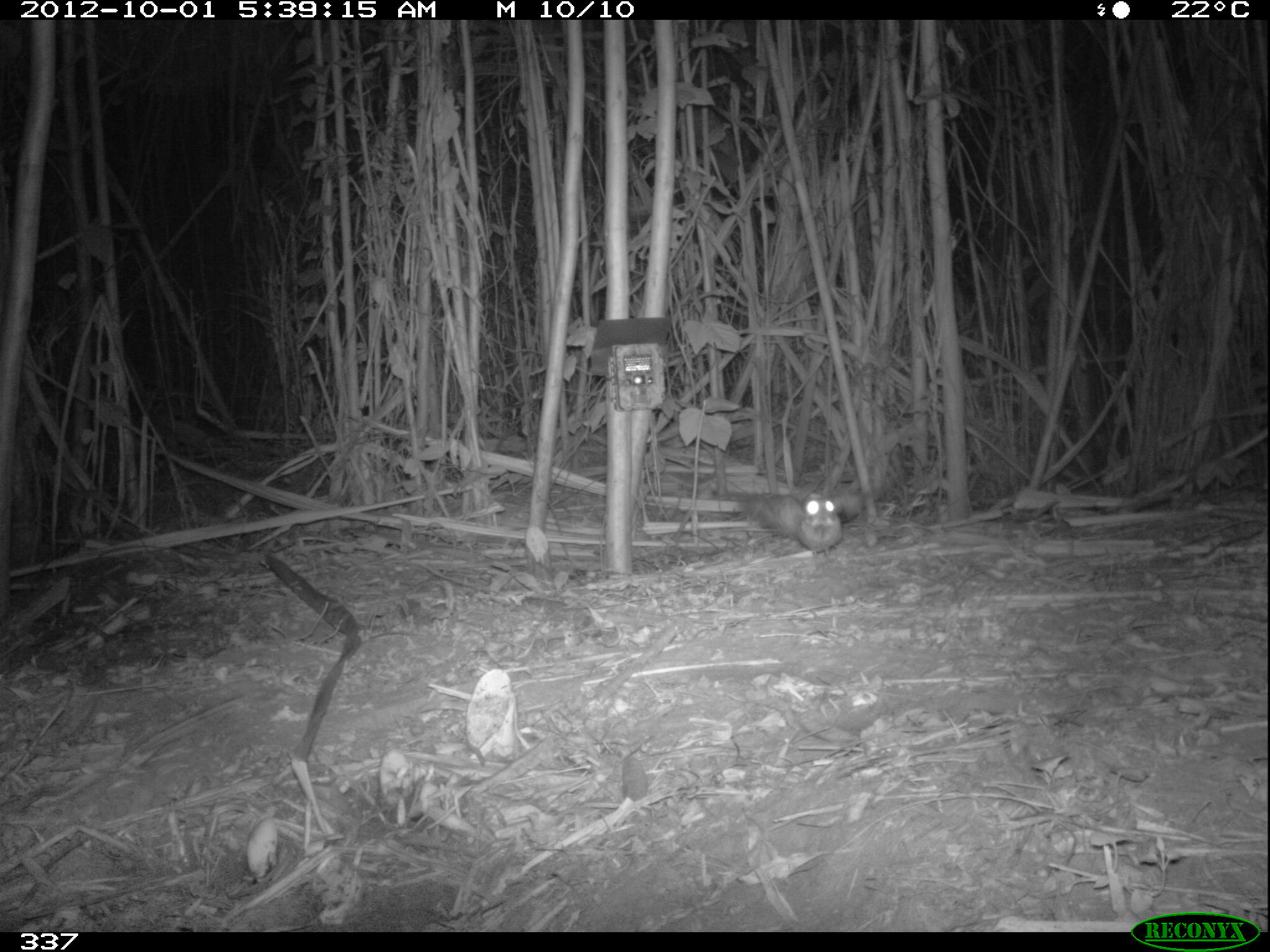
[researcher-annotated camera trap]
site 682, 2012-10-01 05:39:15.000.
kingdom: Animalia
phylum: Chordata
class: Aves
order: Caprimulgiformes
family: Caprimulgidae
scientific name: Caprimulgidae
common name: nightjars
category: unknown caprimulgidae